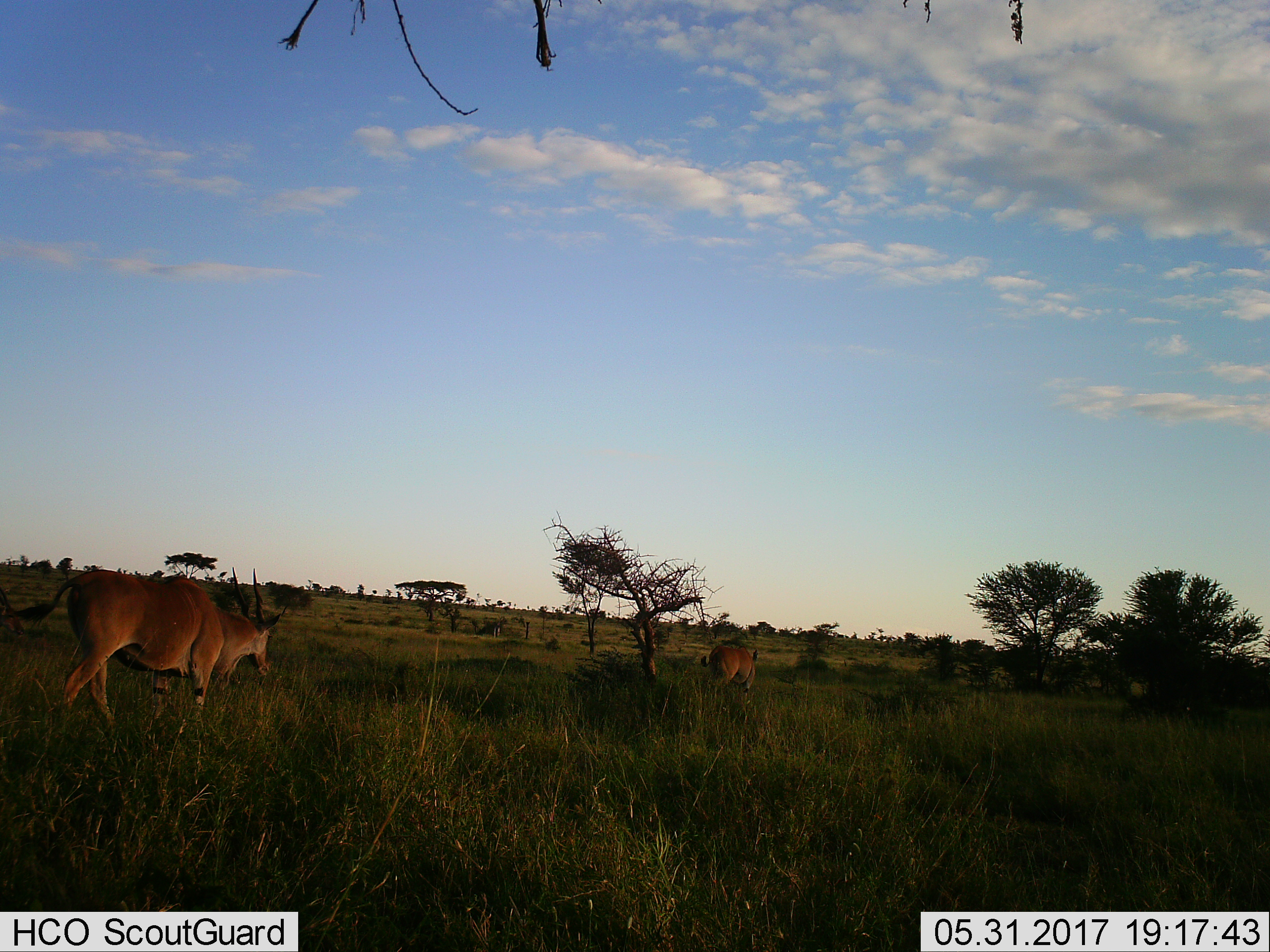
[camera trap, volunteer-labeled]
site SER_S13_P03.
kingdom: Animalia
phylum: Chordata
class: Mammalia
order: Artiodactyla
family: Bovidae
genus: Tragelaphus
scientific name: Tragelaphus oryx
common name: eland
Eland (Tragelaphus oryx), count 2. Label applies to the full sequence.